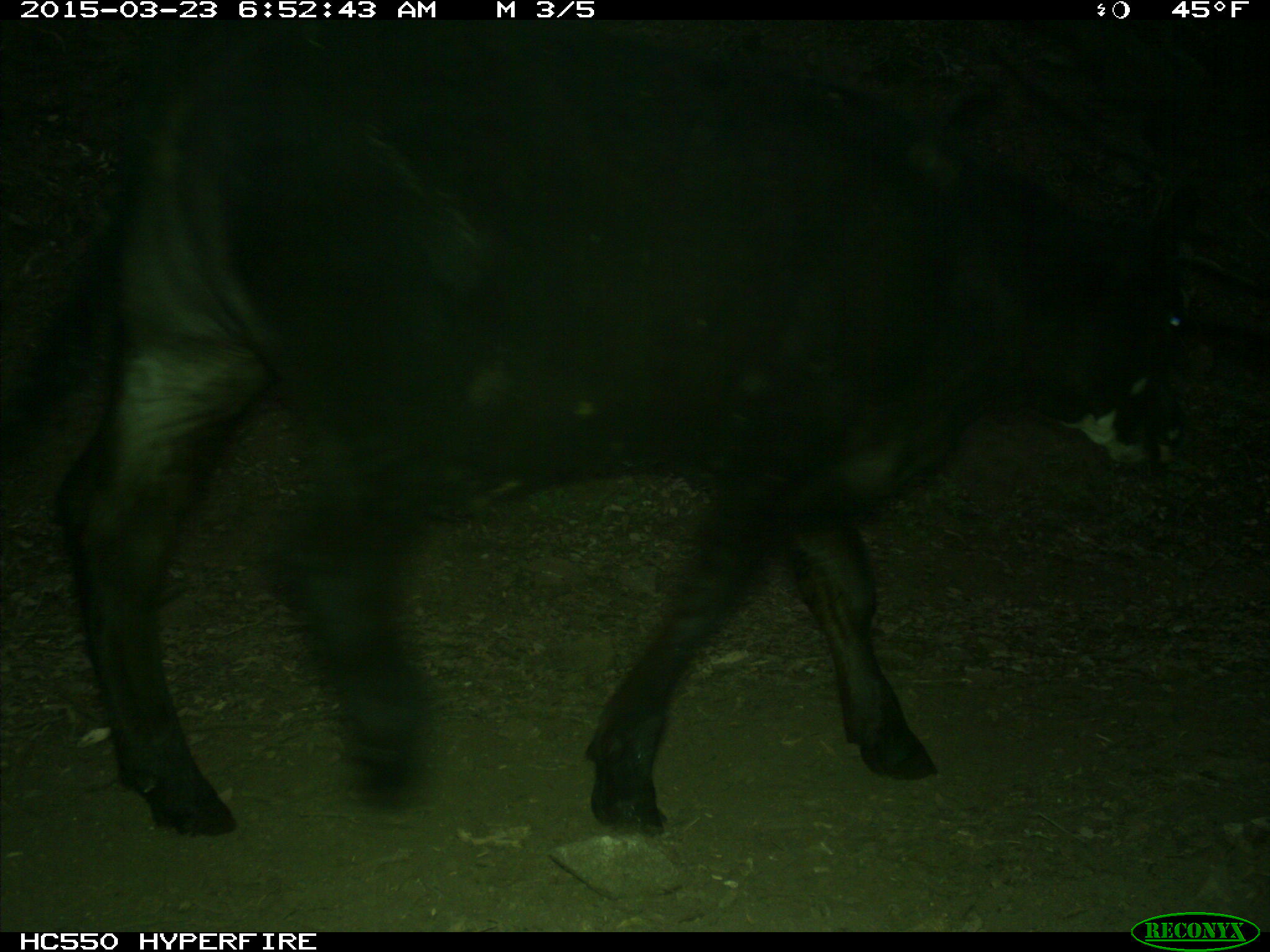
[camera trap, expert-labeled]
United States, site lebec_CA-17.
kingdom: Animalia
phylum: Chordata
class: Mammalia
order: Artiodactyla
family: Bovidae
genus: Bos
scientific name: Bos taurus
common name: domestic cow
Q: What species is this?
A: Bos taurus (domestic cow).